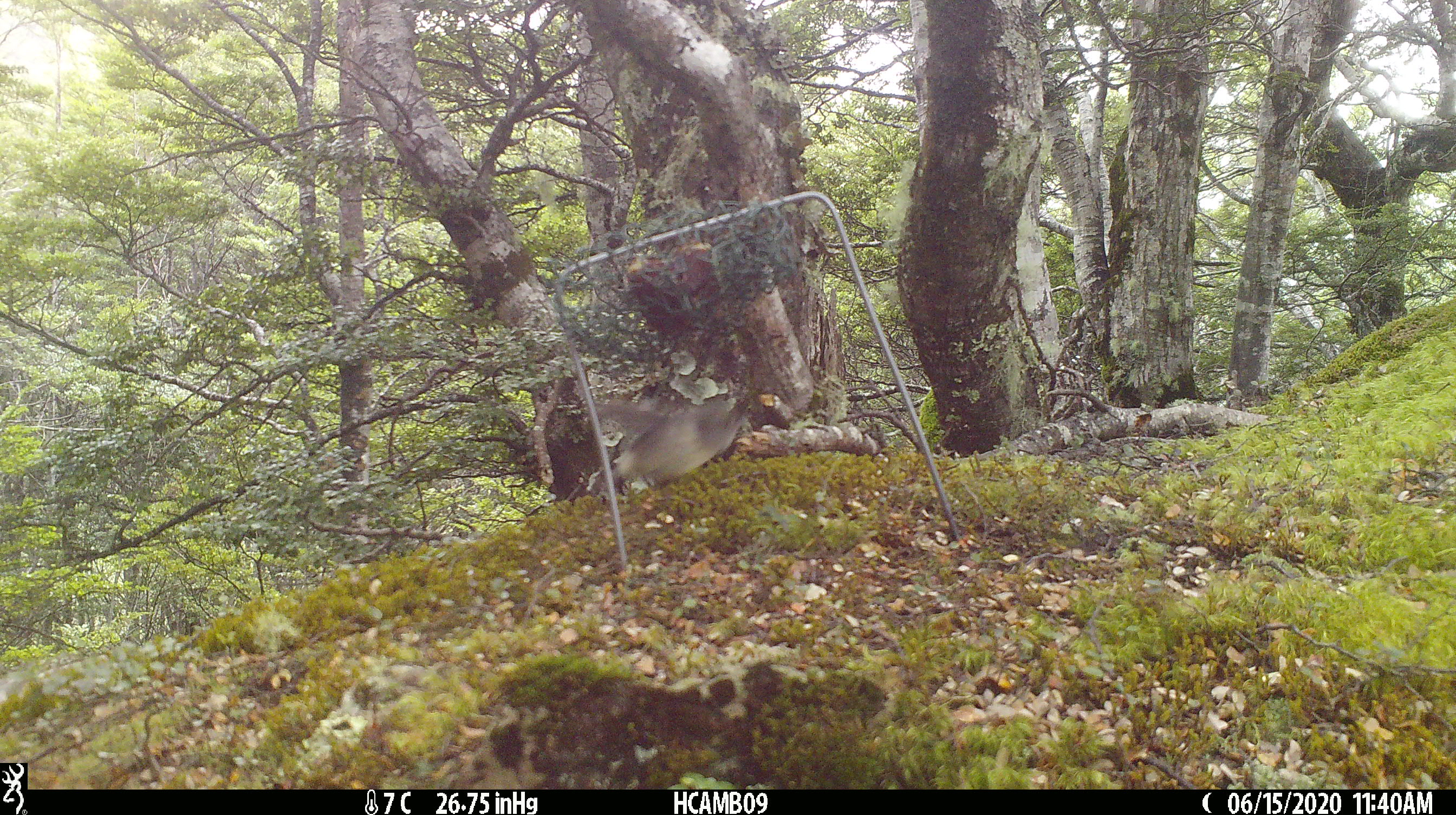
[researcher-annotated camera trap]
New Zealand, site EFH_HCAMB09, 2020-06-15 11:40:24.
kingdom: Animalia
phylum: Chordata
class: Aves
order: Passeriformes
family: Acanthisittidae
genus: Acanthisitta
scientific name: Acanthisitta chloris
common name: rifleman